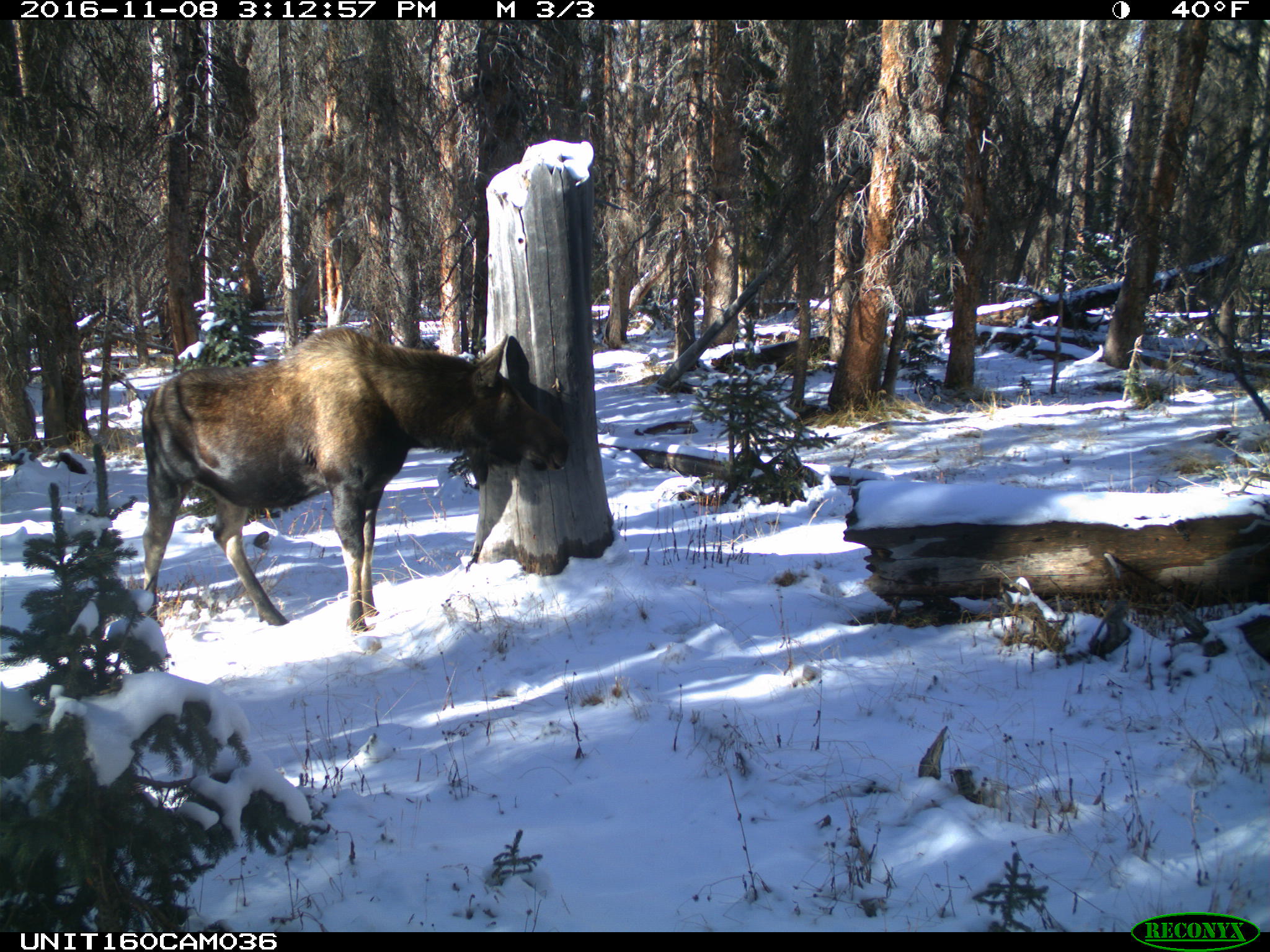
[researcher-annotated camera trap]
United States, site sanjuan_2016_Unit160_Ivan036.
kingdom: Animalia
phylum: Chordata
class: Mammalia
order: Artiodactyla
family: Cervidae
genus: Alces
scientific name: Alces alces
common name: moose